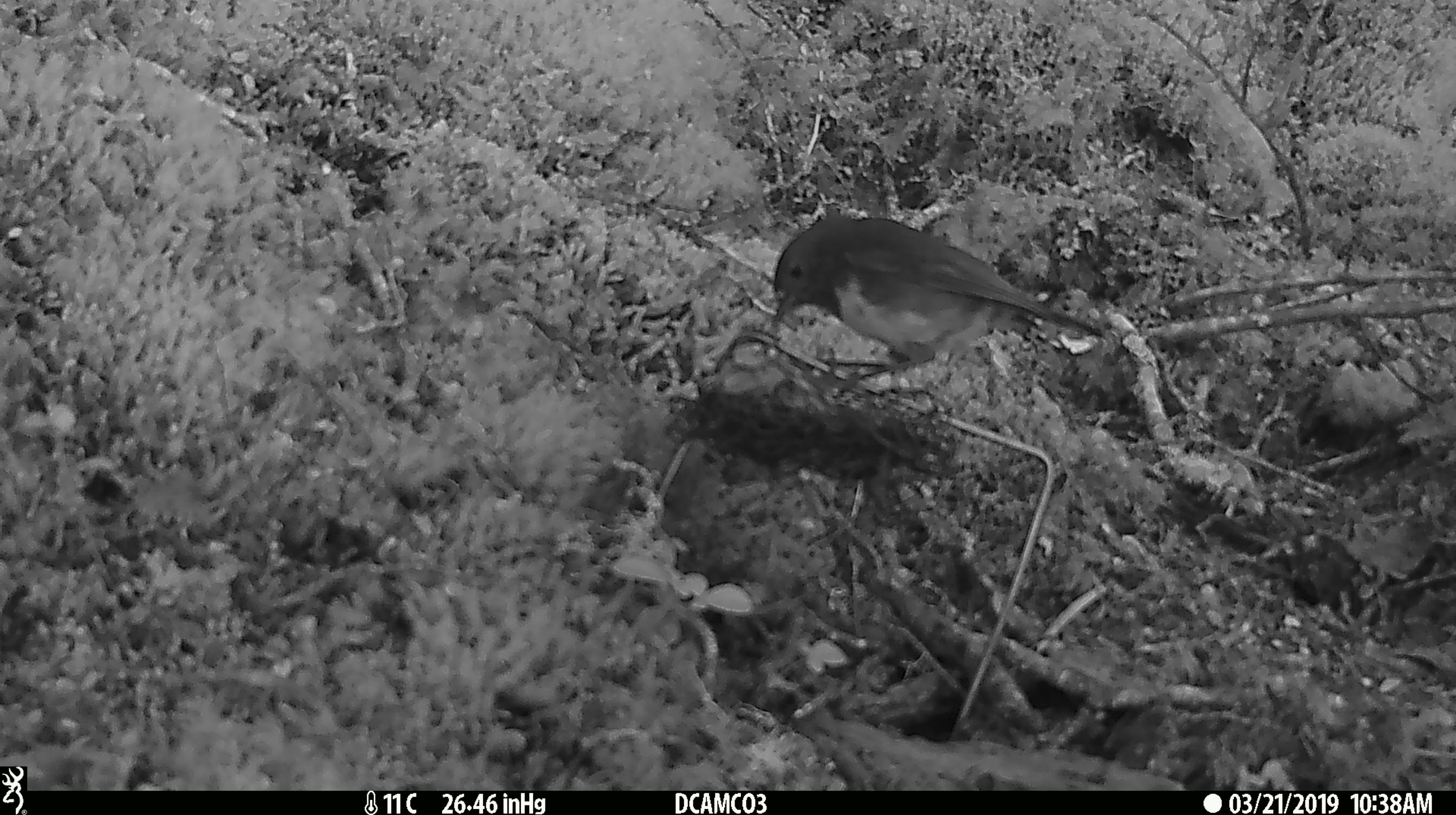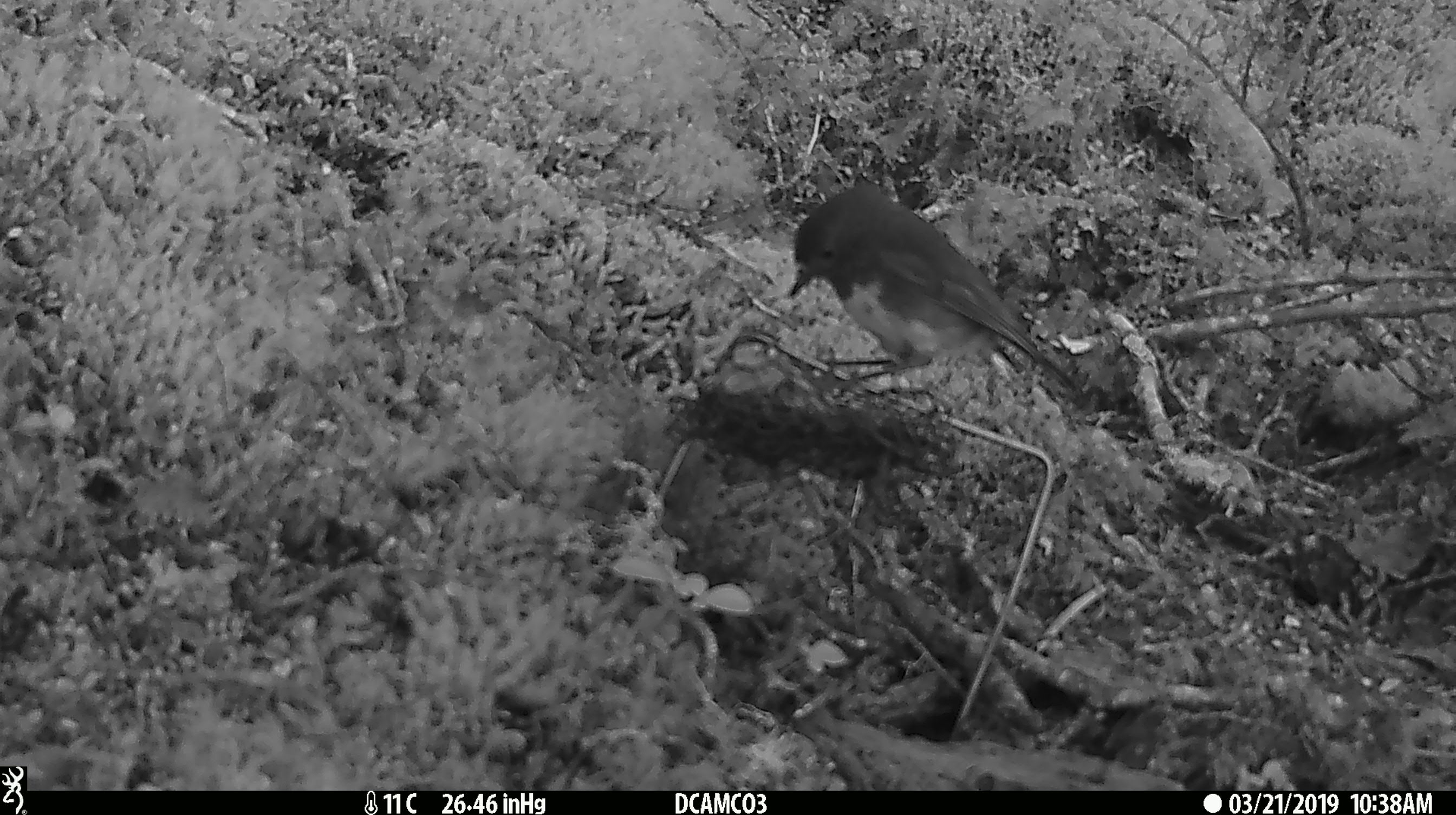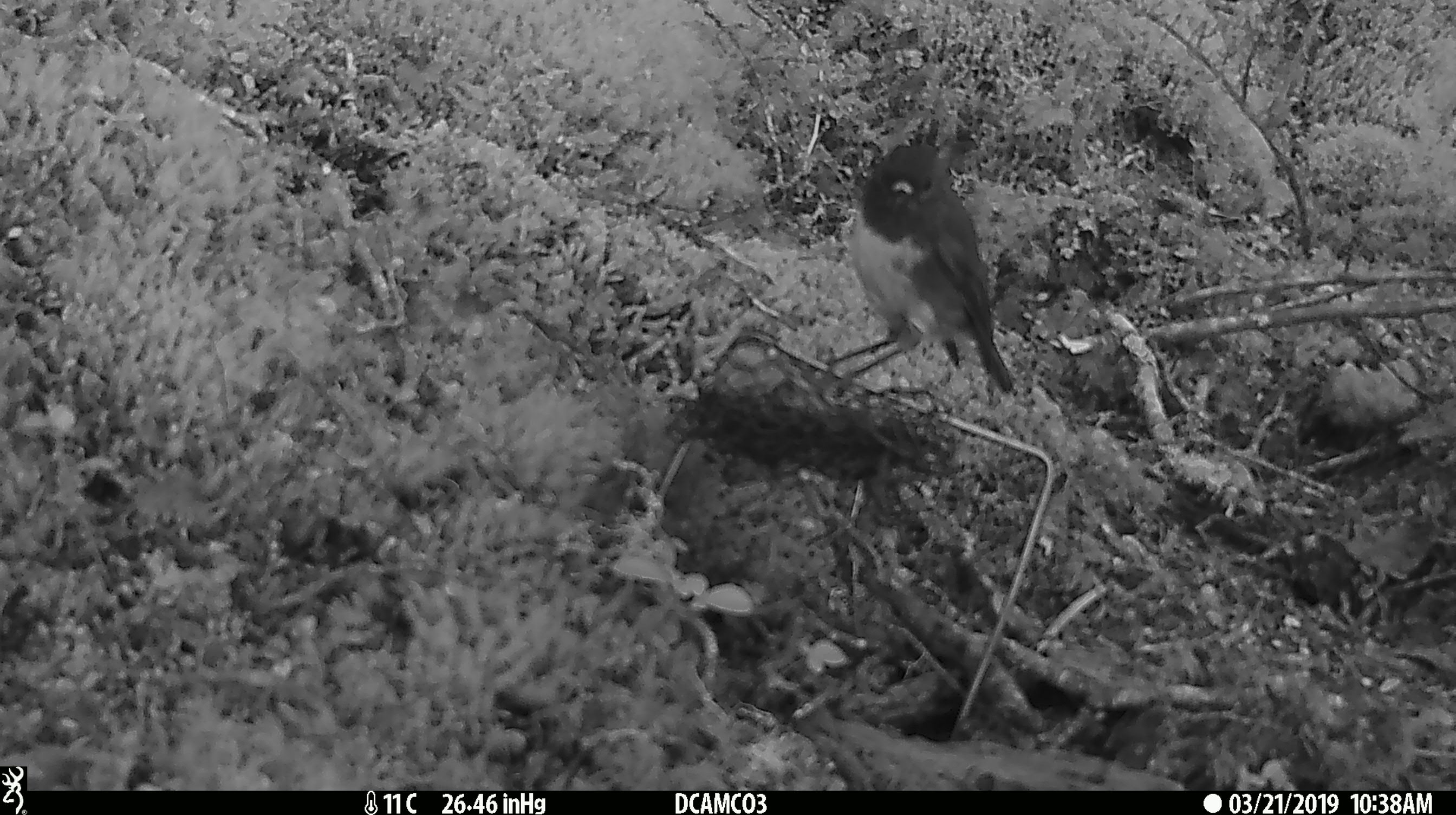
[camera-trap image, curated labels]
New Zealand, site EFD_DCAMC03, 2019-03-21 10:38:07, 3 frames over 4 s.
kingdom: Animalia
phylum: Chordata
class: Aves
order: Passeriformes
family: Petroicidae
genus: Petroica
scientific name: Petroica australis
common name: new zealand robin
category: robin